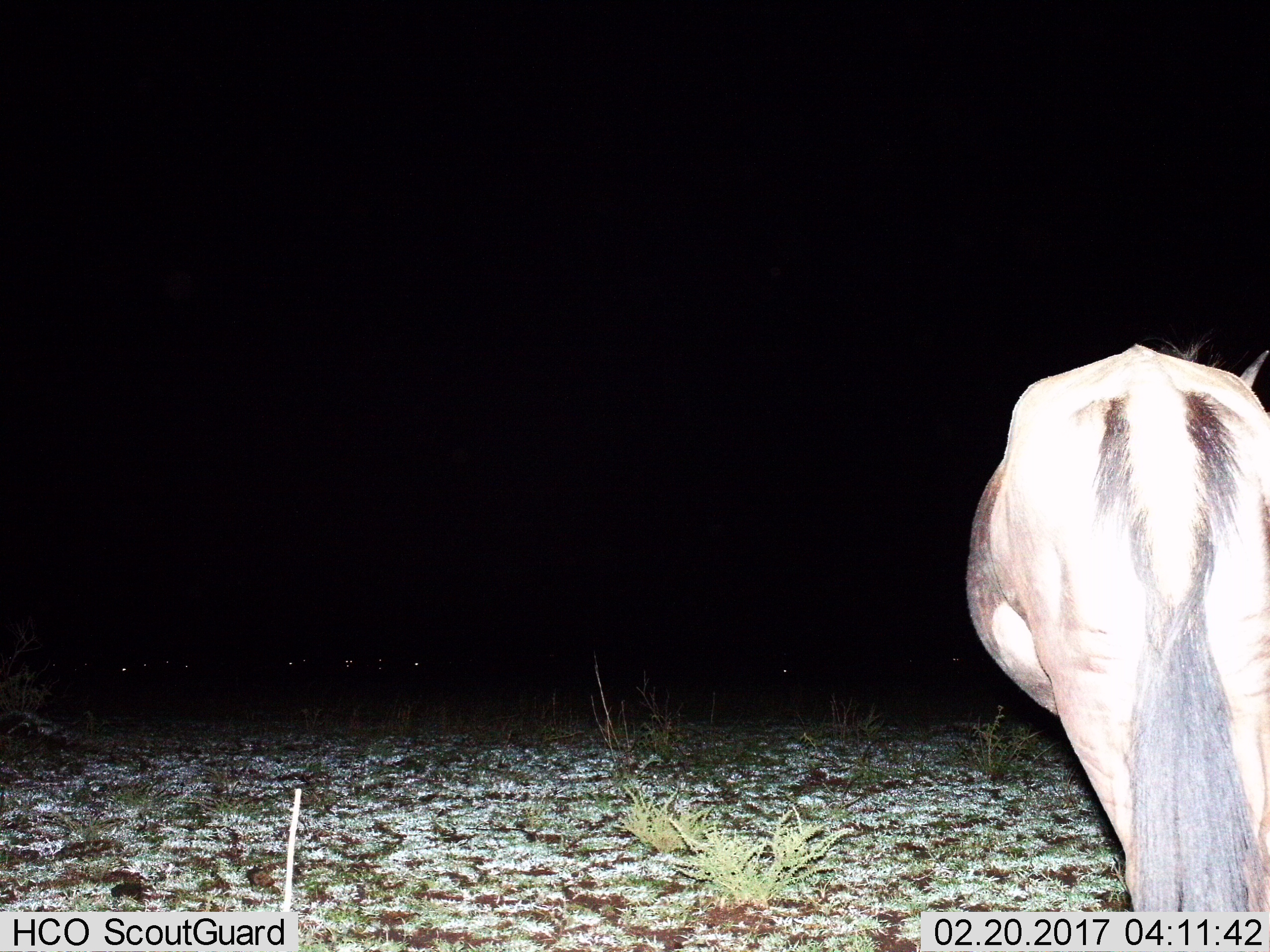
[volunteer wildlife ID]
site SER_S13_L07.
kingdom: Animalia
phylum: Chordata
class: Mammalia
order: Artiodactyla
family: Bovidae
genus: Connochaetes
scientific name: Connochaetes taurinus taurinus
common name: blue wildebeest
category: wildebeestblue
Wildebeestblue (blue wildebeest) (Connochaetes taurinus taurinus), count 1. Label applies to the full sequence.